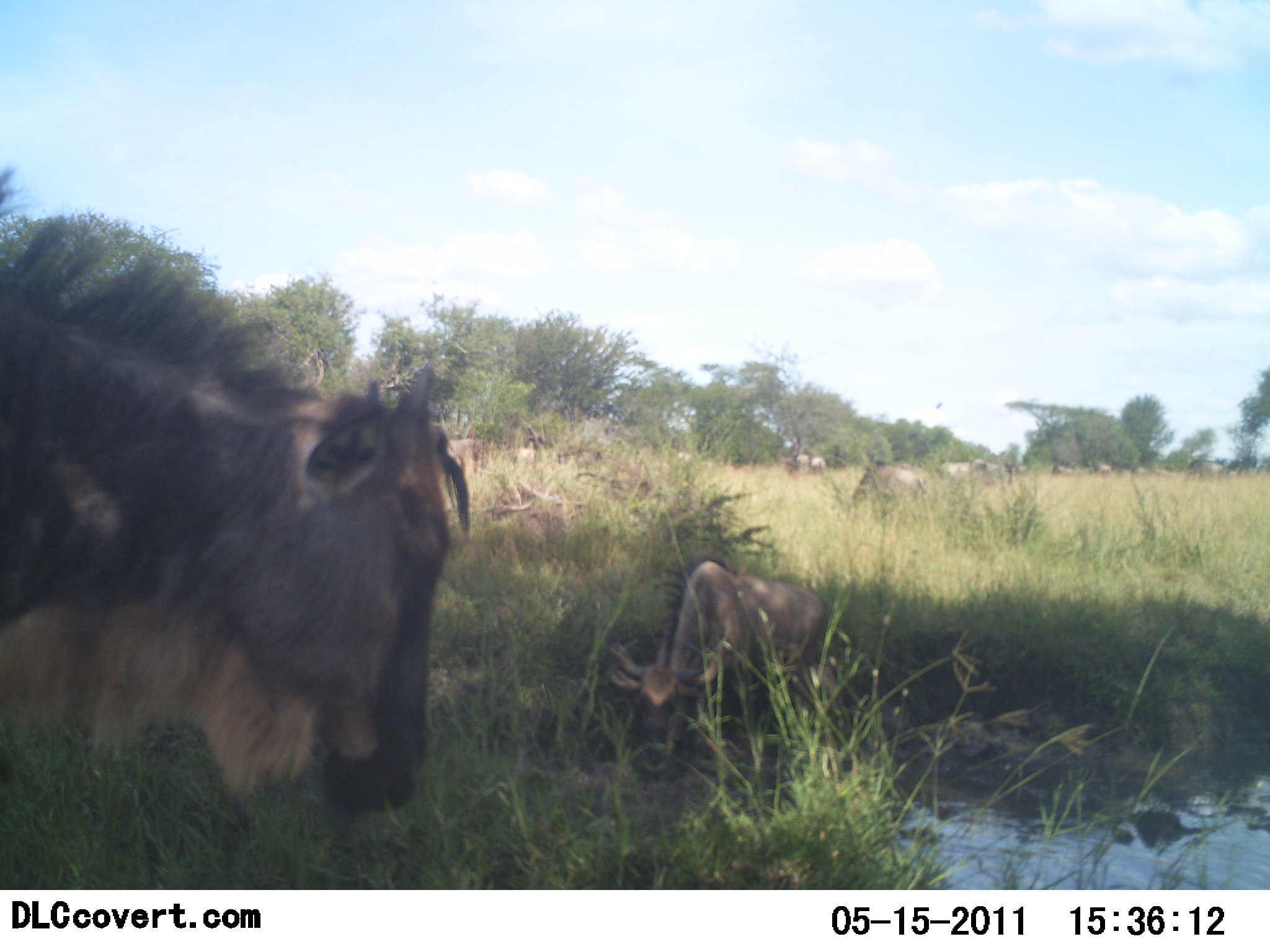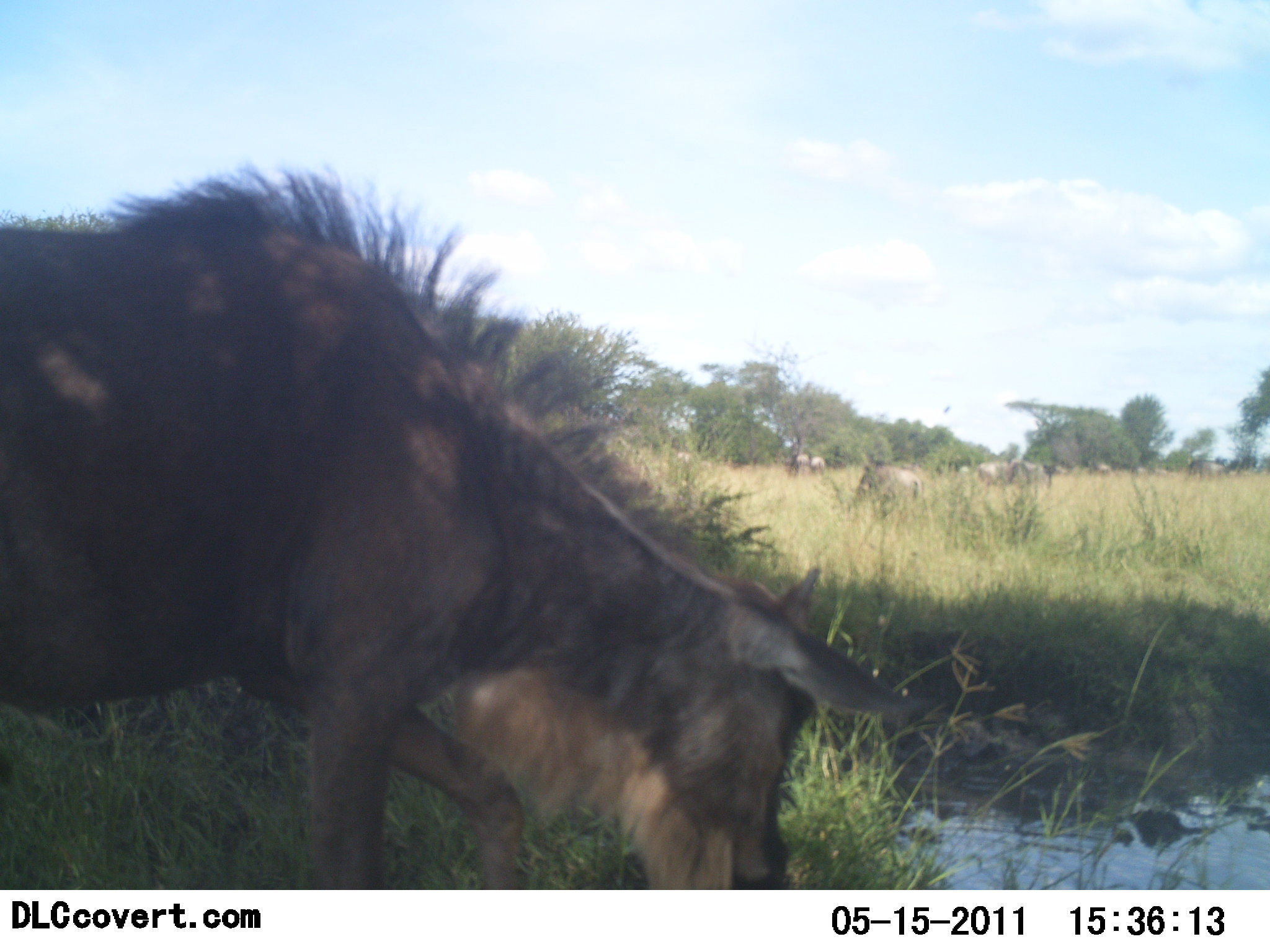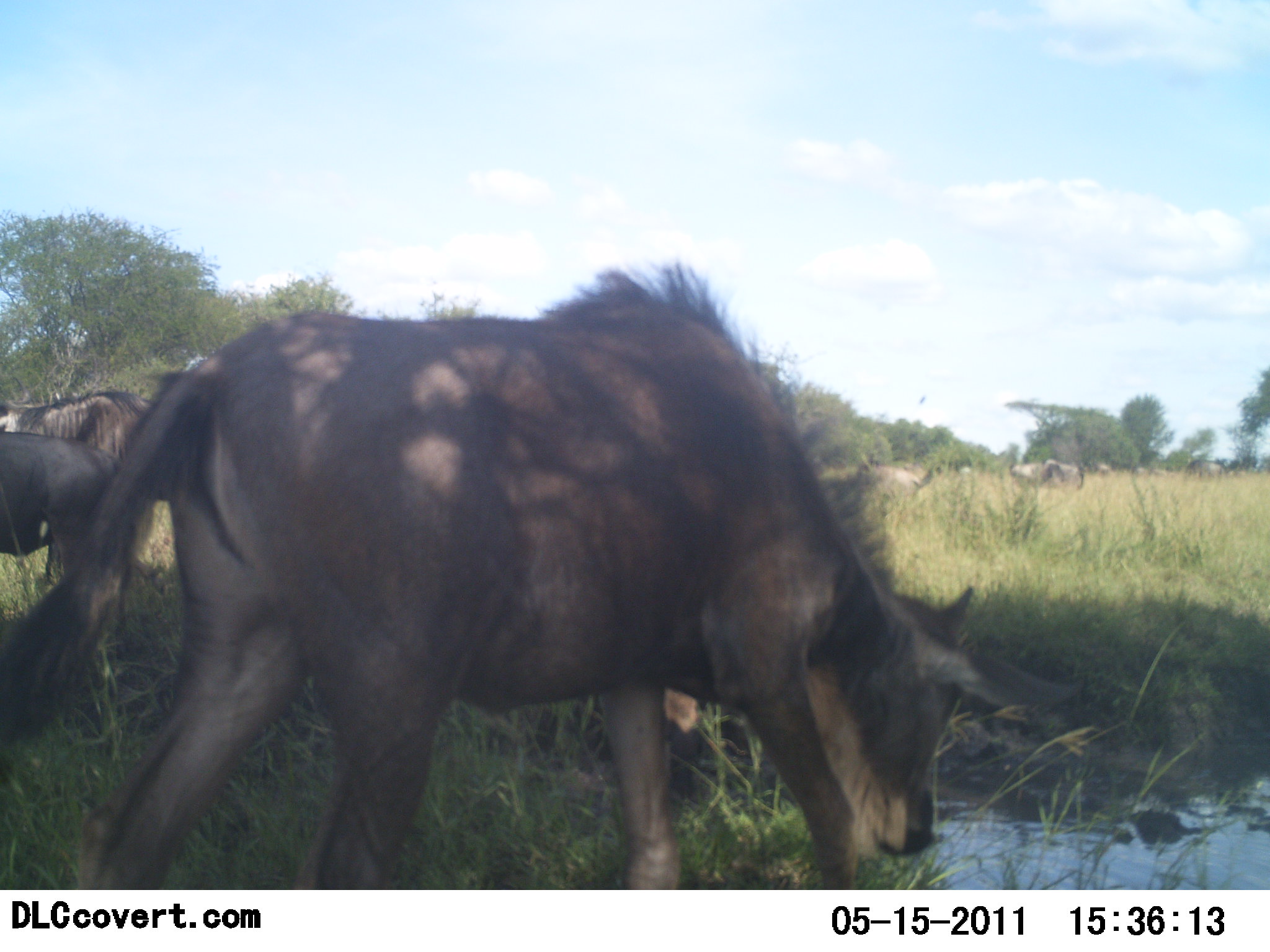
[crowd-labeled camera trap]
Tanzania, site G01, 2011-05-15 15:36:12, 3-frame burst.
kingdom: Animalia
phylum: Chordata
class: Mammalia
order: Artiodactyla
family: Bovidae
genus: Connochaetes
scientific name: Connochaetes taurinus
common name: blue wildebeest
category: wildebeest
Wildebeest (blue wildebeest) (Connochaetes taurinus), count 11-50. Behavior (volunteer vote fractions): standing 73%, resting 9%, moving 73%, interacting 0%. Young present (vote fraction): 27%. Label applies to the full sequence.